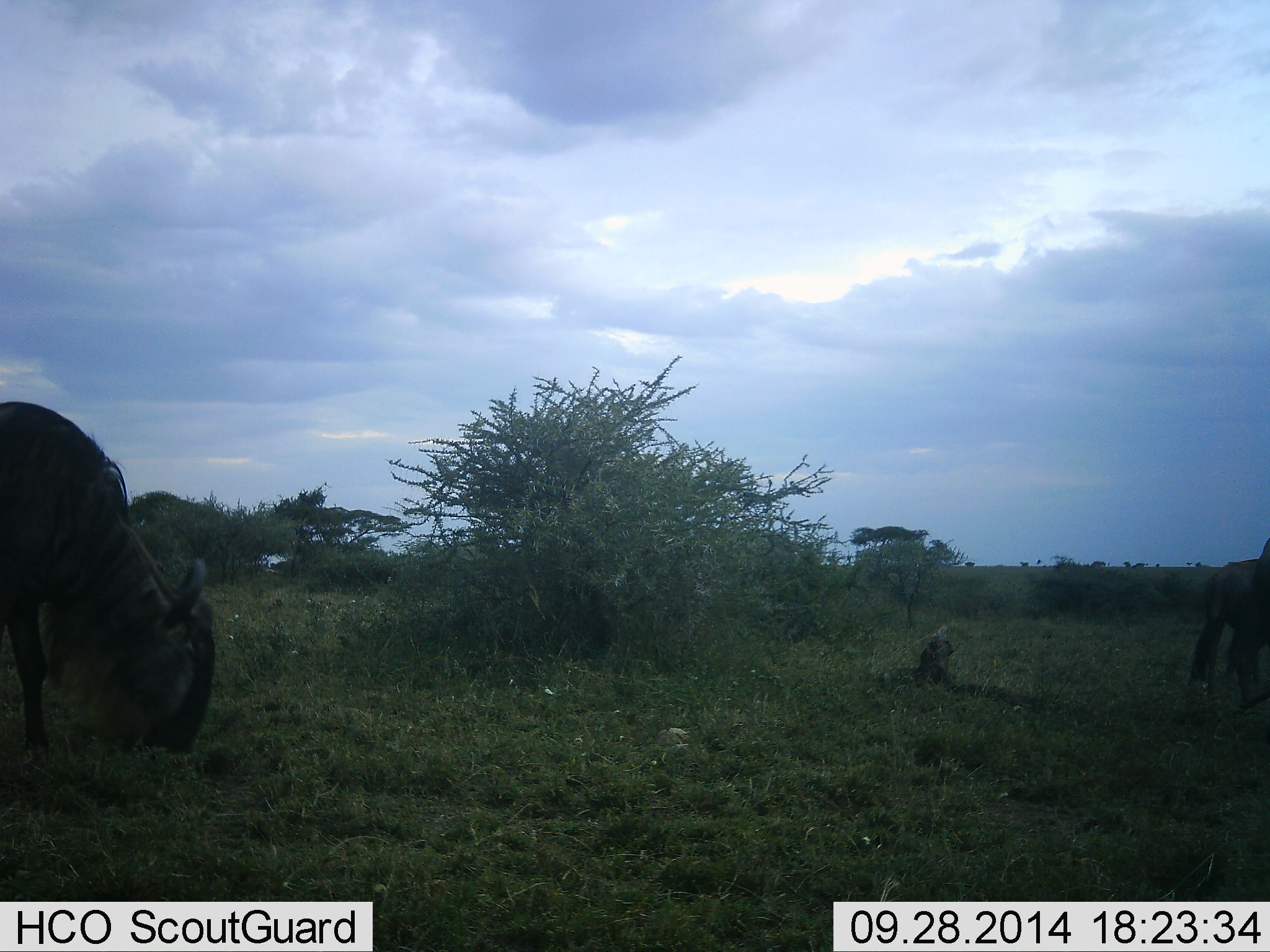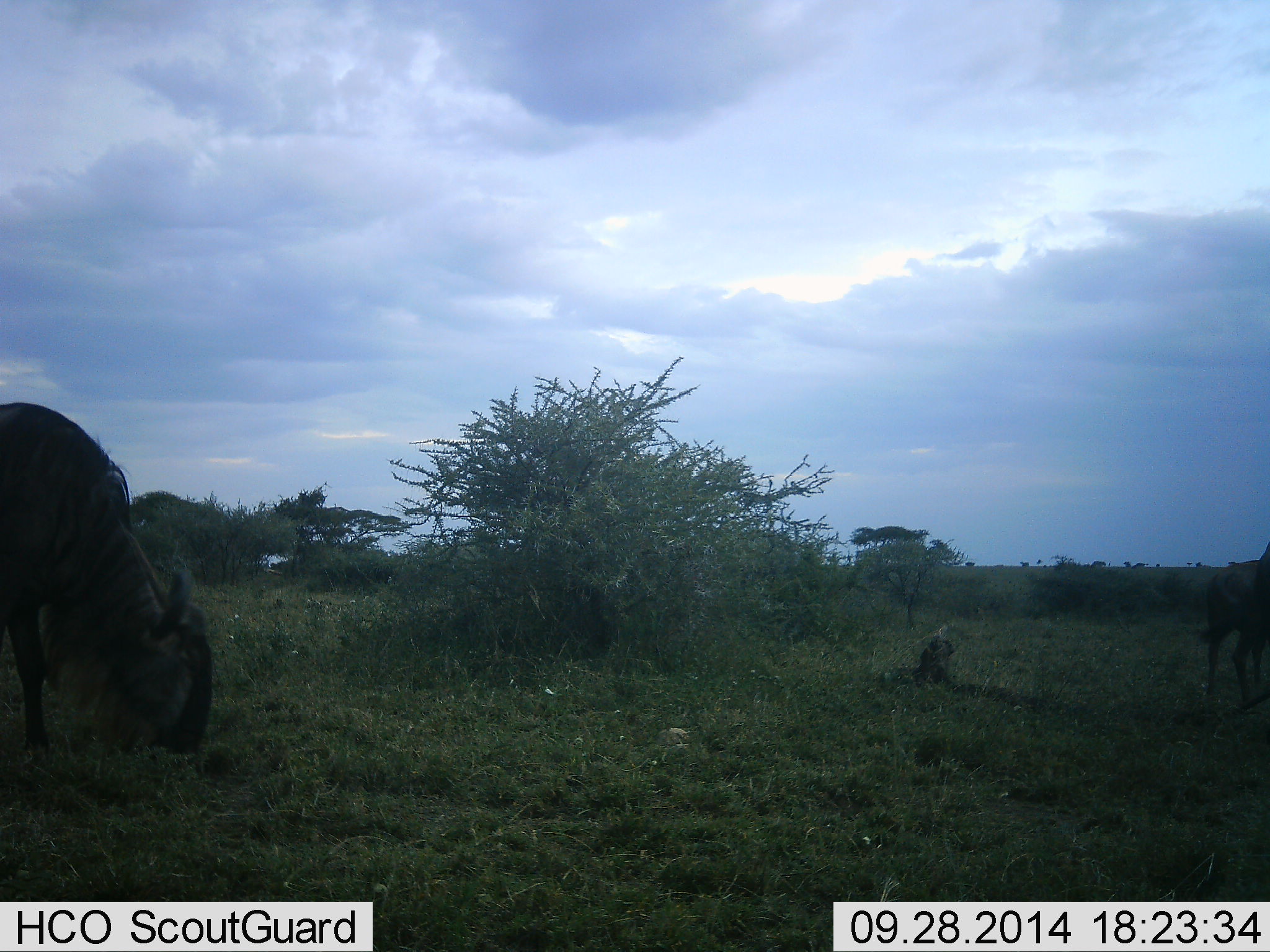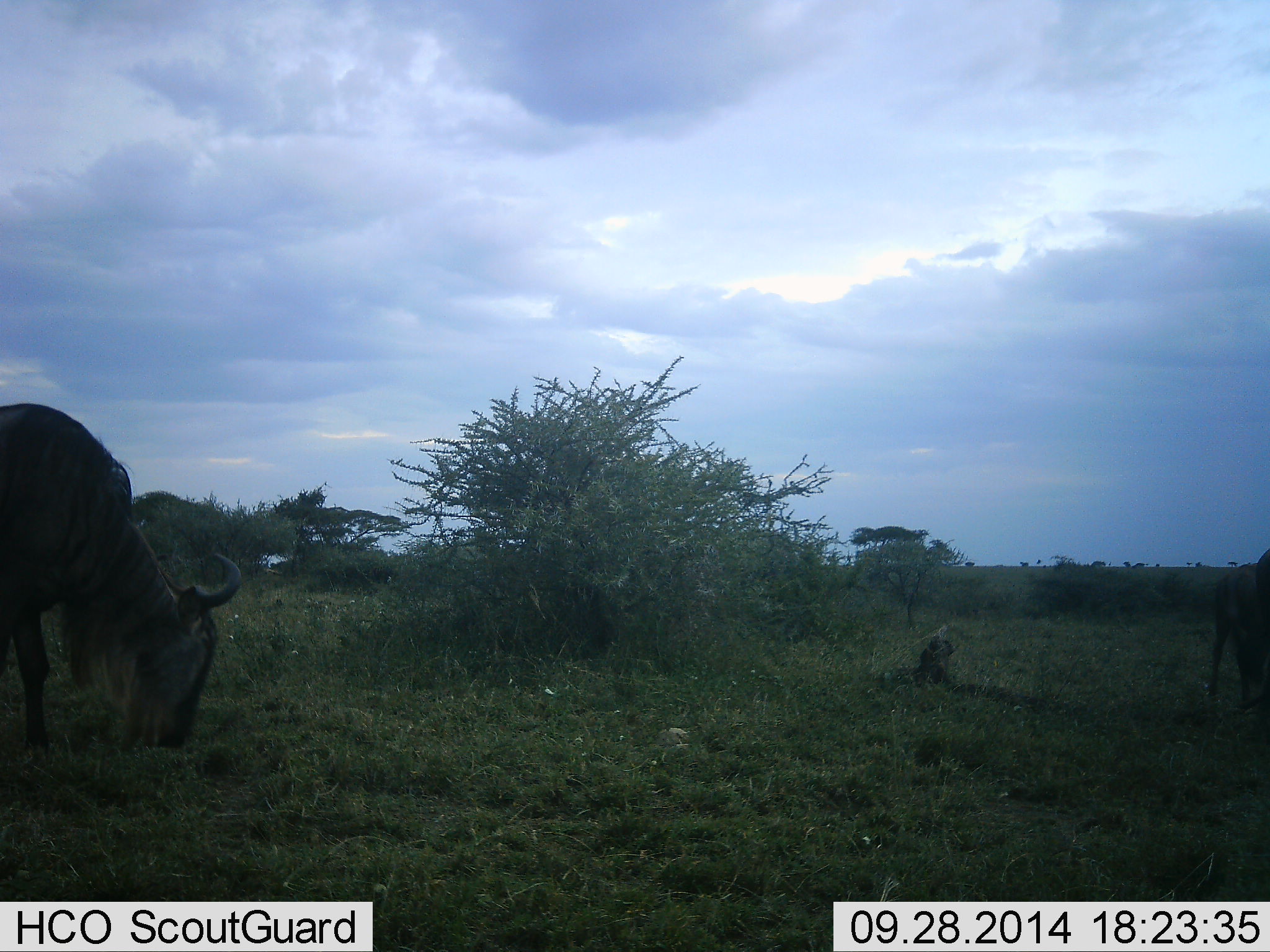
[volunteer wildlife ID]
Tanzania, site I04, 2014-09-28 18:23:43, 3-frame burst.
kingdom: Animalia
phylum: Chordata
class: Mammalia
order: Artiodactyla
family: Bovidae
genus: Connochaetes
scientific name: Connochaetes taurinus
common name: blue wildebeest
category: wildebeest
Wildebeest (blue wildebeest) (Connochaetes taurinus), count 2. Behavior (volunteer vote fractions): standing 30%, resting 0%, moving 10%, interacting 0%. Young present (vote fraction): 10%. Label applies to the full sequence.